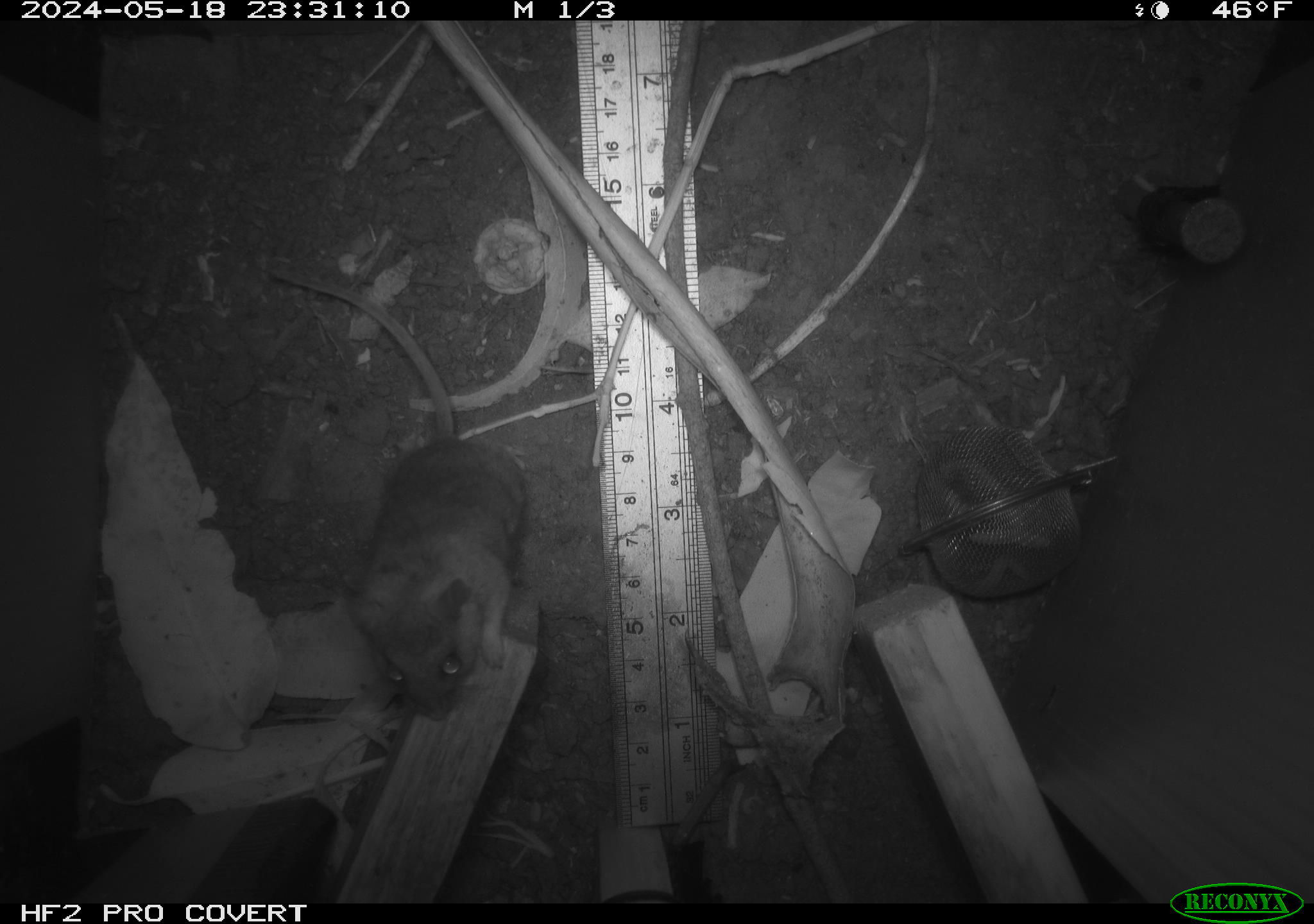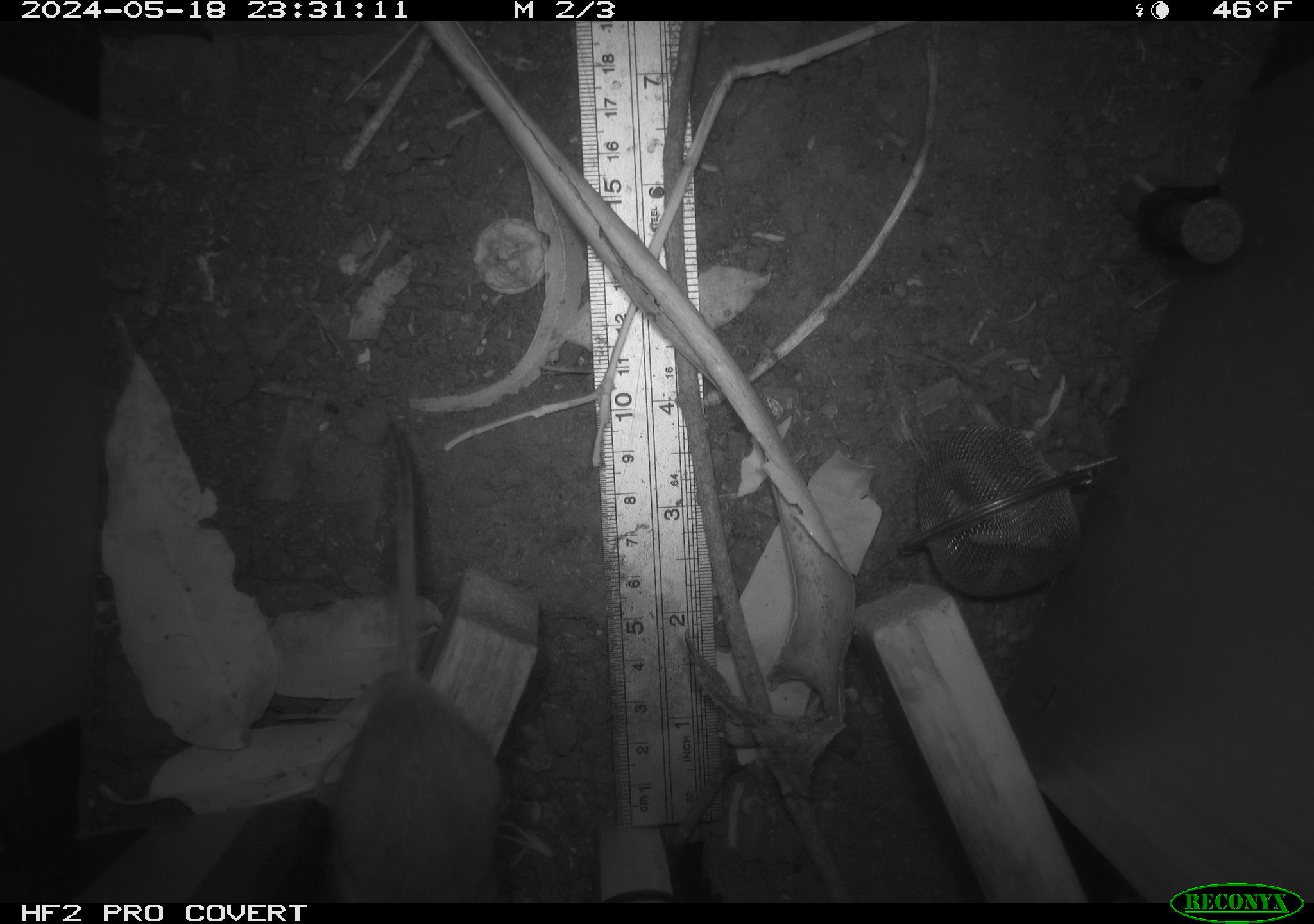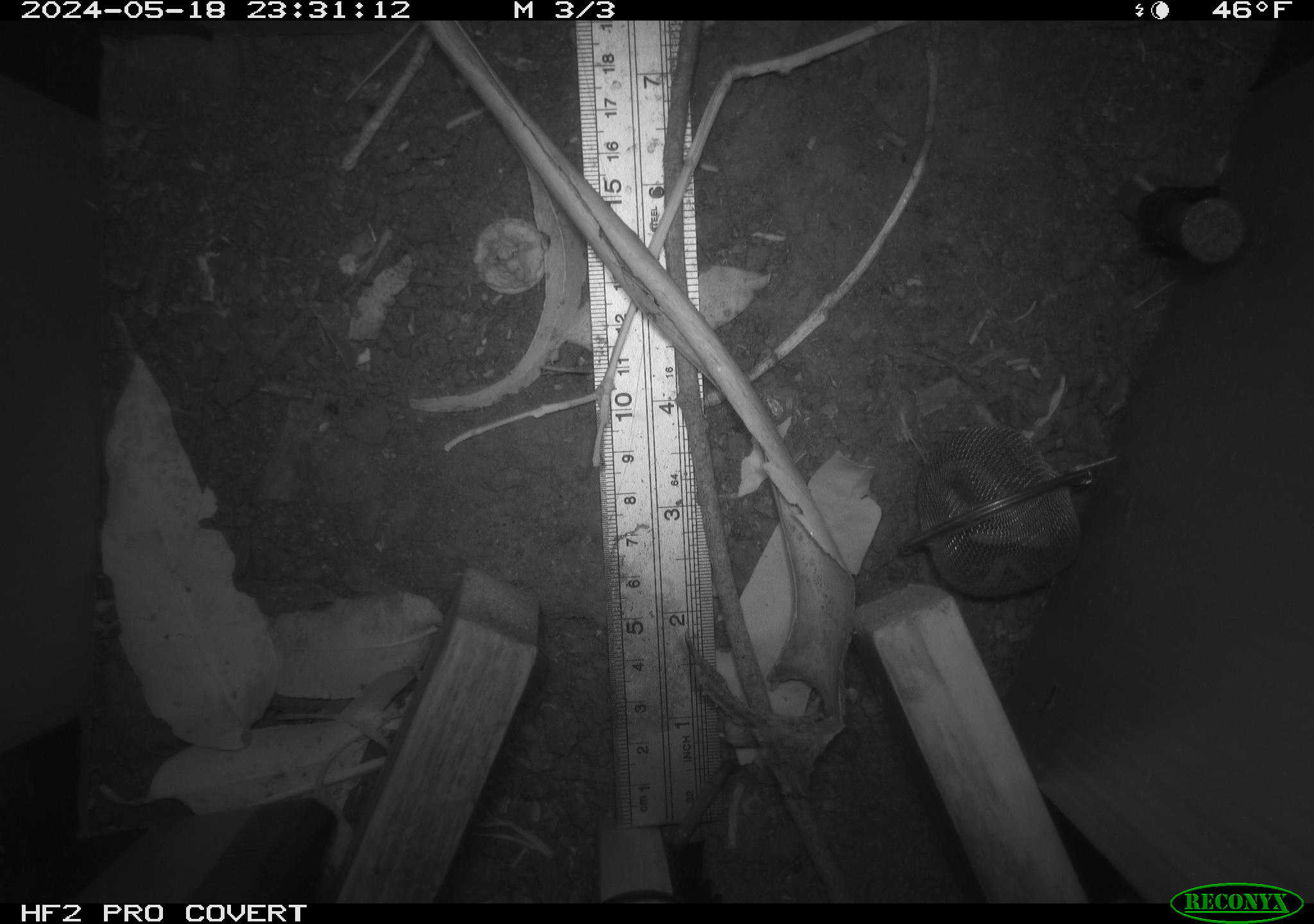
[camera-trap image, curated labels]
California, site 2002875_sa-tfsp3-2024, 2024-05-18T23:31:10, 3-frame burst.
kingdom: Animalia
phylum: Chordata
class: Mammalia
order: Rodentia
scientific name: Rodentia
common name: rodent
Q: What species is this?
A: Rodent (Rodentia).